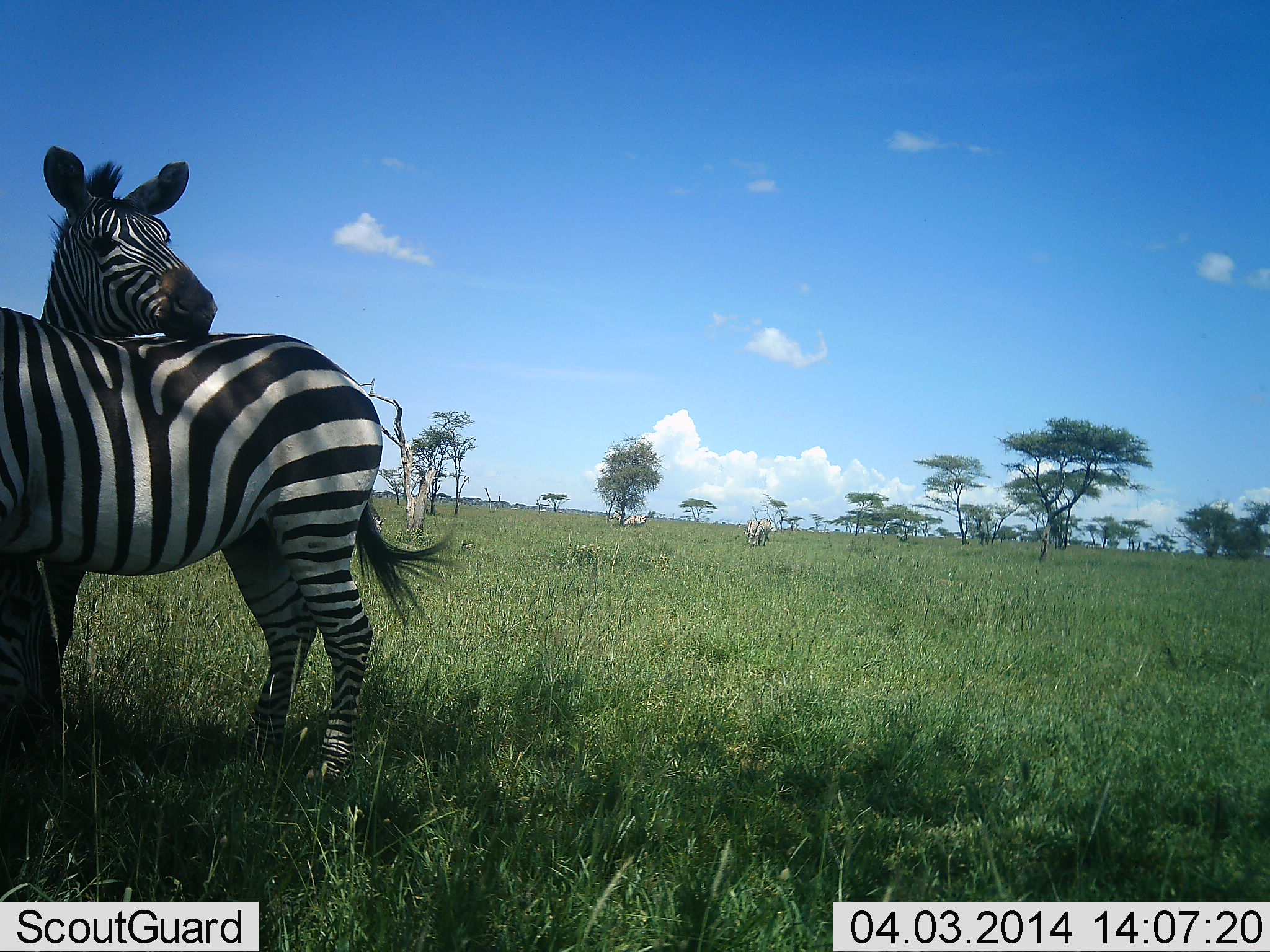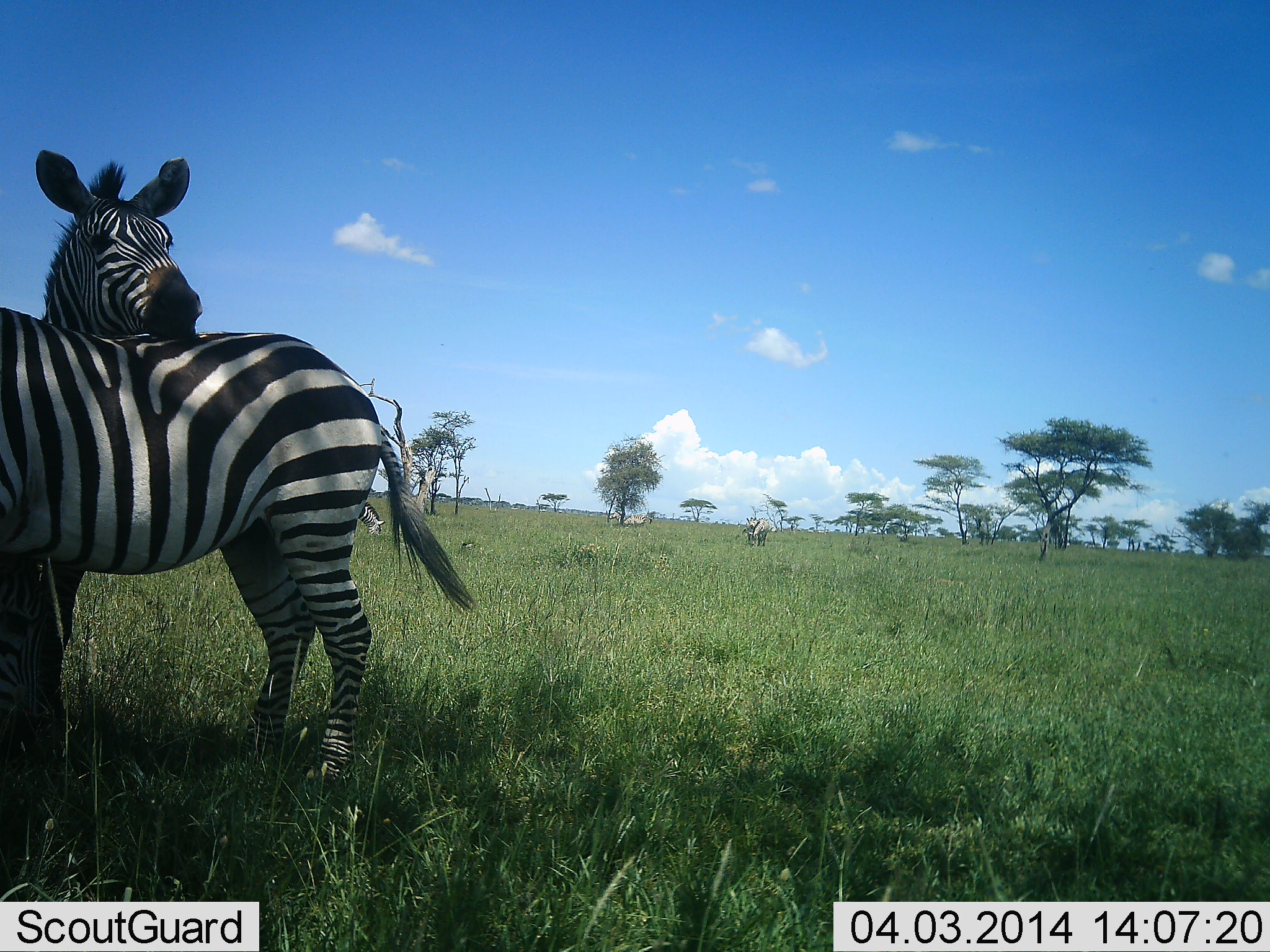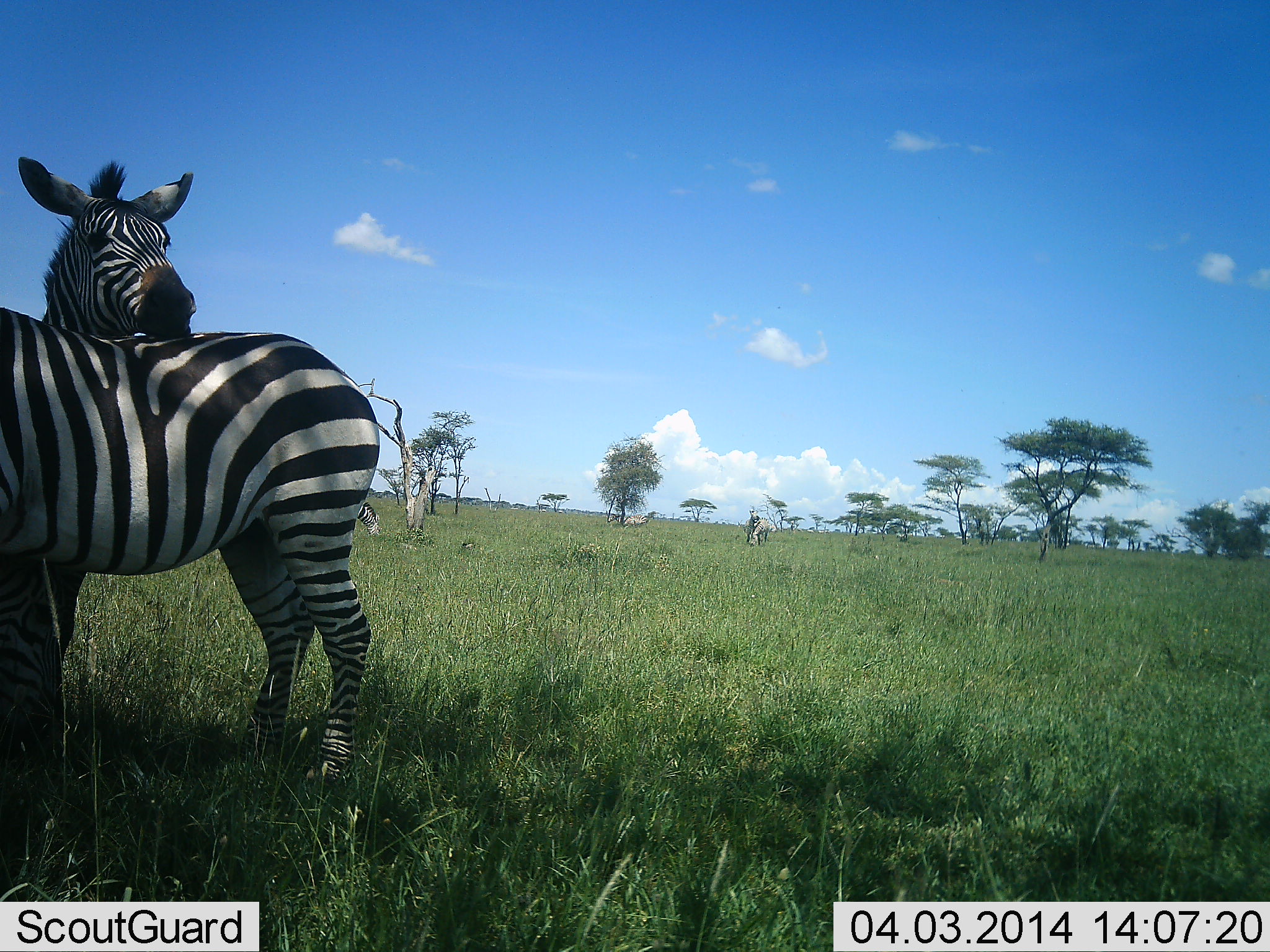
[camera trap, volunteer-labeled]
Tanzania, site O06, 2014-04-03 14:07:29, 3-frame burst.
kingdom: Animalia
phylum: Chordata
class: Mammalia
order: Perissodactyla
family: Equidae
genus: Equus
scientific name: Equus quagga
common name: plains zebra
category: zebra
Zebra (plains zebra) (Equus quagga), count 4. Behavior (volunteer vote fractions): standing 90%, resting 0%, moving 0%, interacting 40%. Young present (vote fraction): 0%. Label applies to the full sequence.